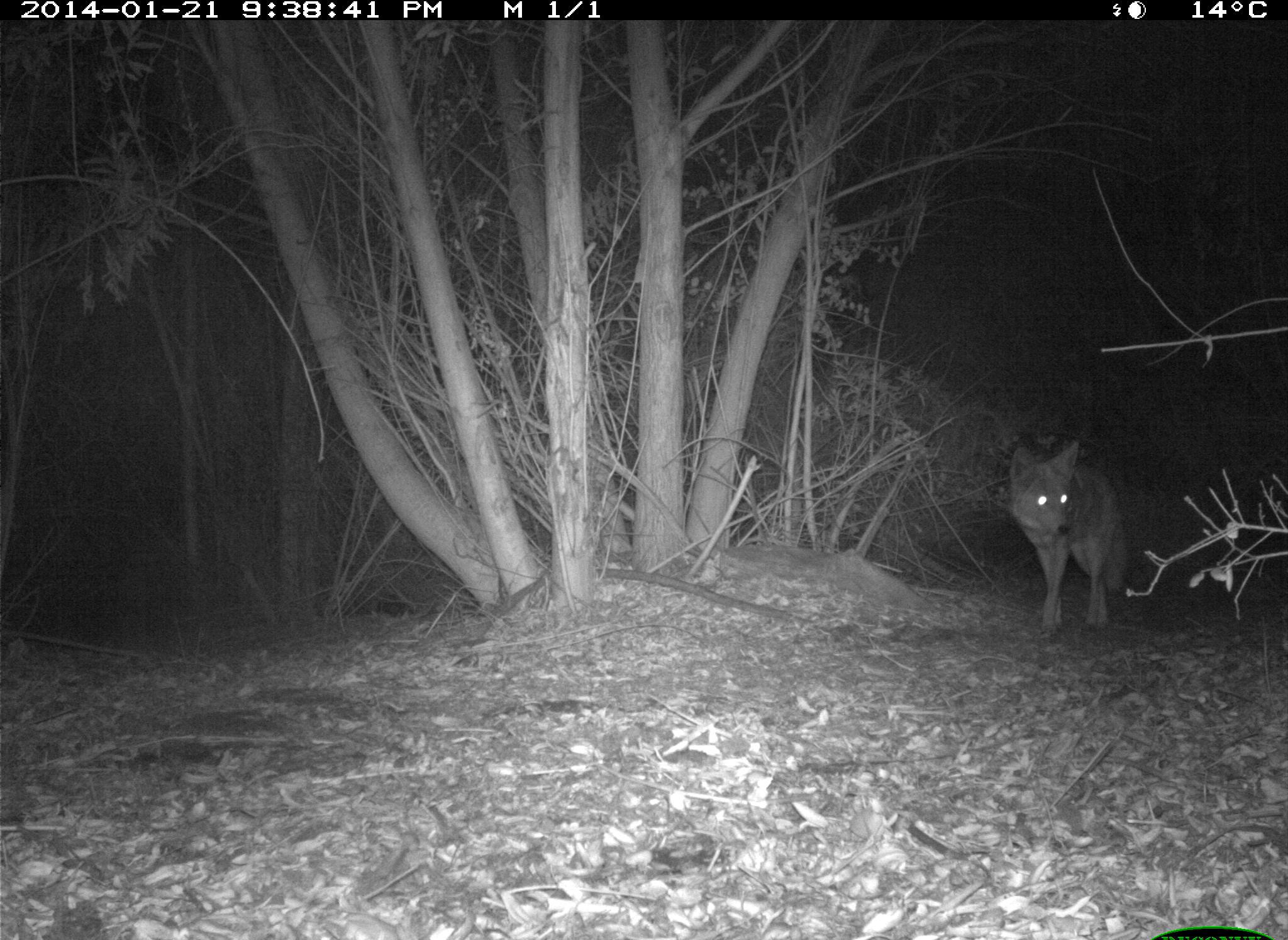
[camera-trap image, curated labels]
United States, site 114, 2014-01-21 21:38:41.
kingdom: Animalia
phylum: Chordata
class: Mammalia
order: Carnivora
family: Felidae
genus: Lynx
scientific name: Lynx rufus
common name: bobcat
Bobcat (Lynx rufus).